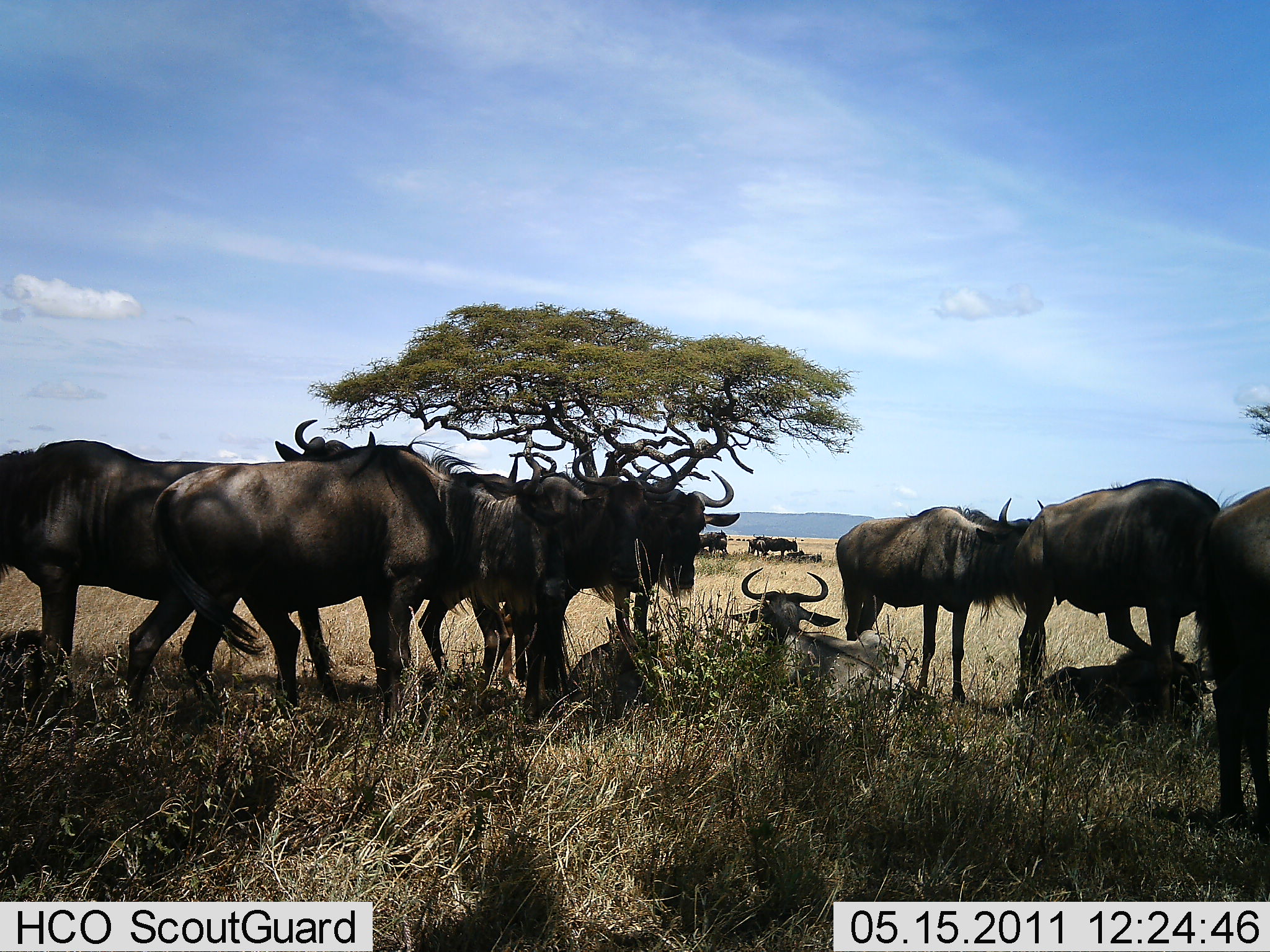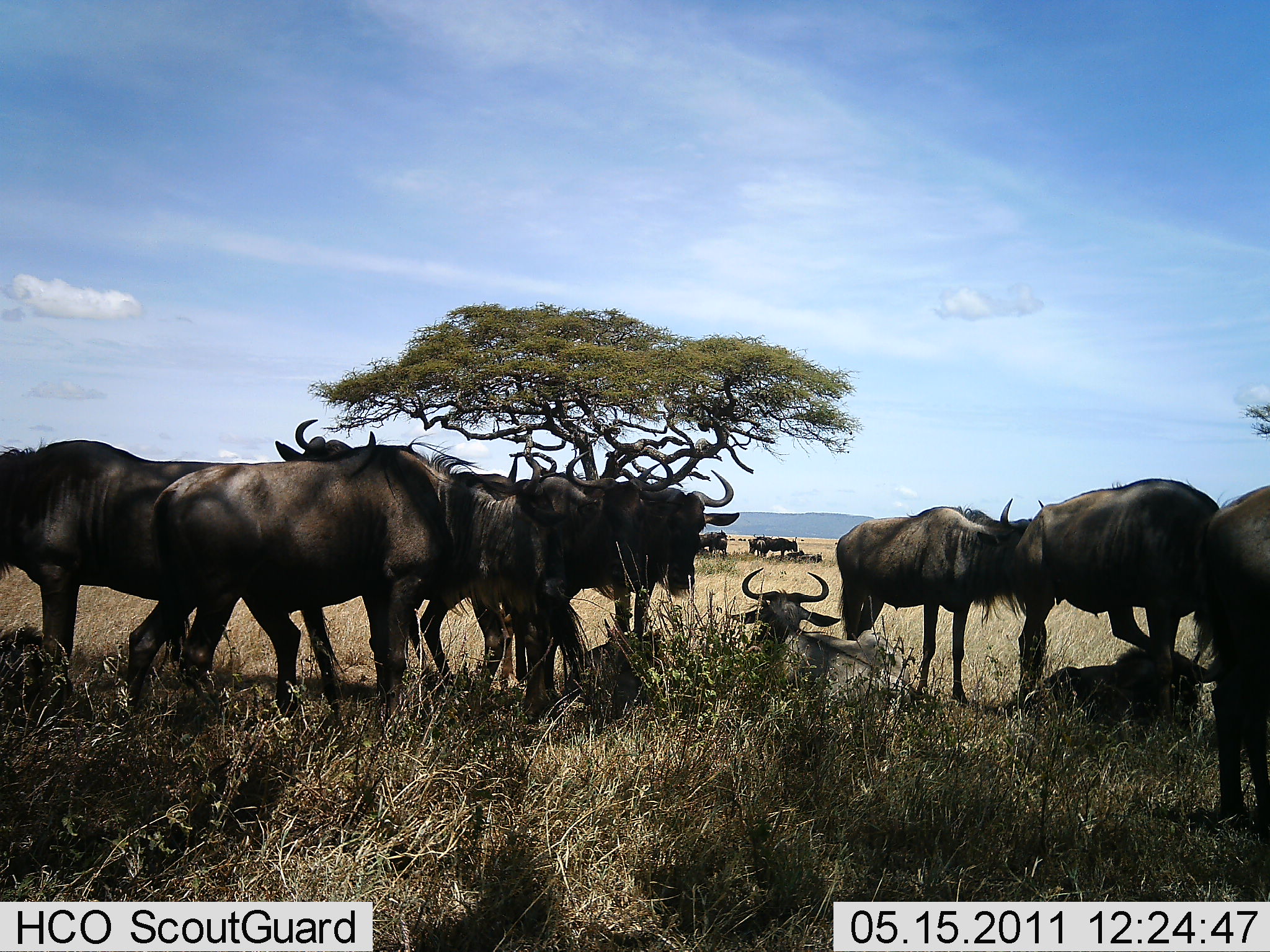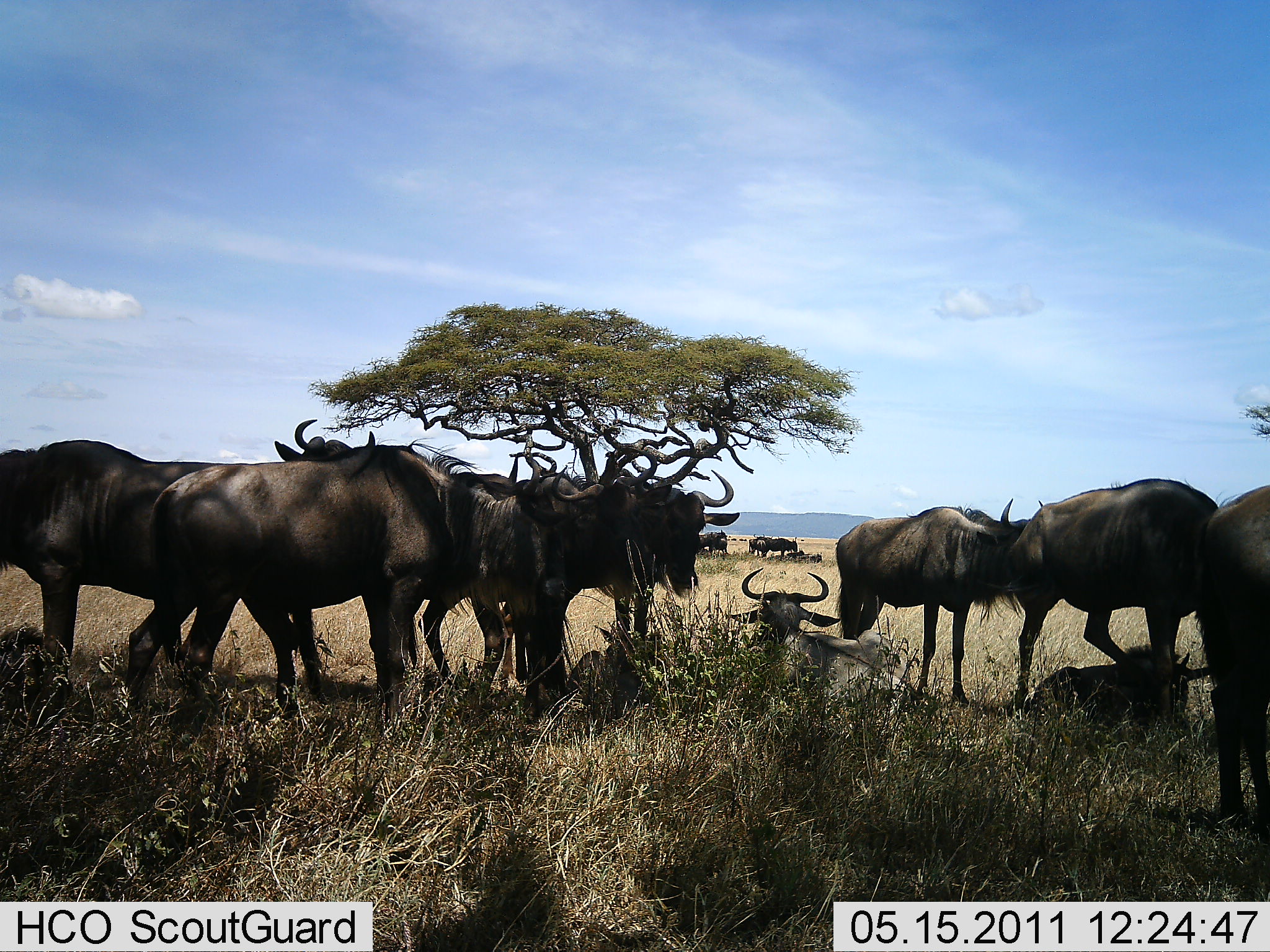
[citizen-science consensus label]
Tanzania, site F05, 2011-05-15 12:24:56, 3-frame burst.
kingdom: Animalia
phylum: Chordata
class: Mammalia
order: Artiodactyla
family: Bovidae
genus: Connochaetes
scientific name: Connochaetes taurinus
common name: blue wildebeest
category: wildebeest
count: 11-50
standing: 90%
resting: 90%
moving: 20%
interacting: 40%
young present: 10%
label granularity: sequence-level